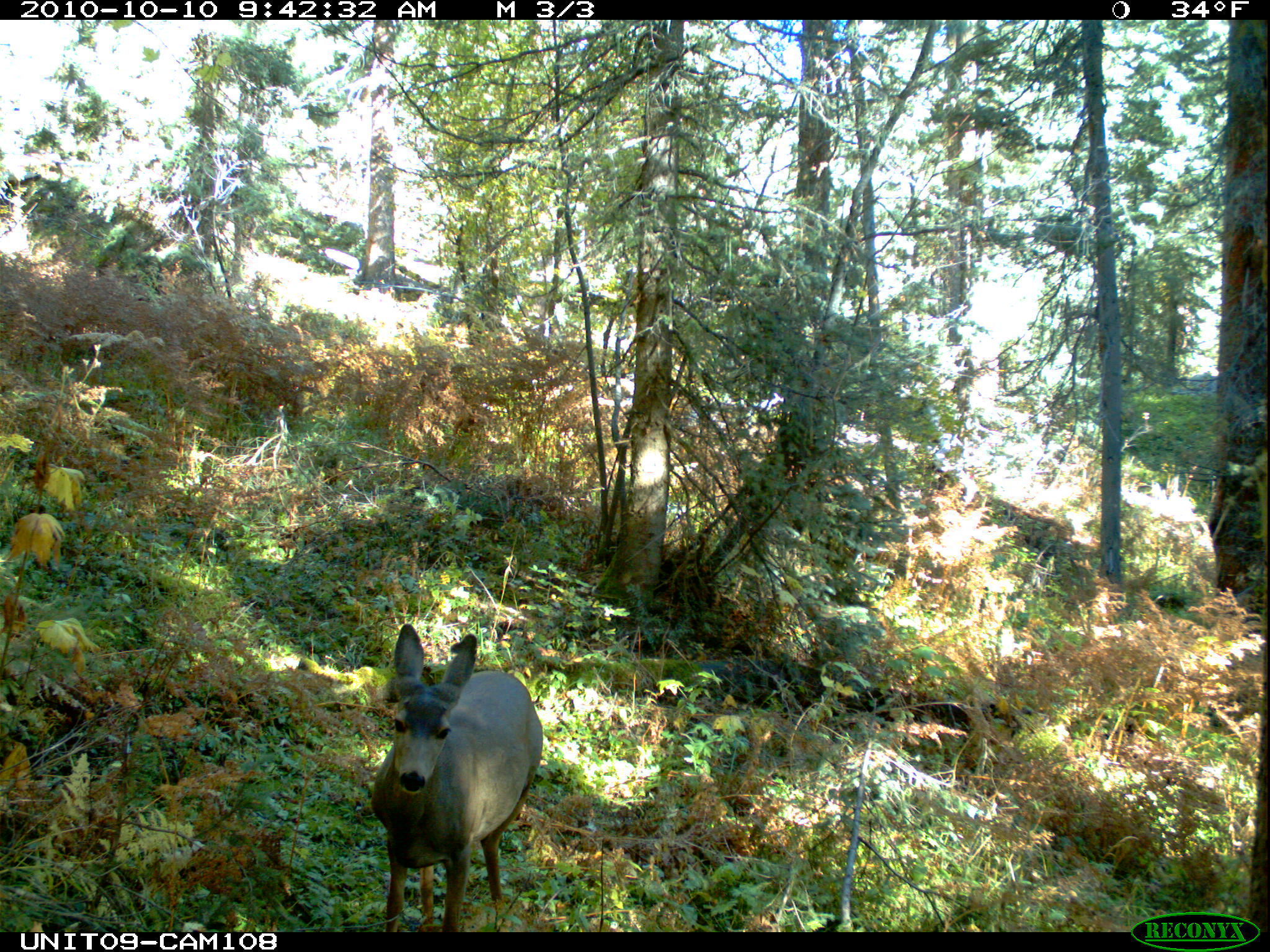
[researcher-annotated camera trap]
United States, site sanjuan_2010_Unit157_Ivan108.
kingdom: Animalia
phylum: Chordata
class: Mammalia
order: Artiodactyla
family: Cervidae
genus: Odocoileus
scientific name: Odocoileus hemionus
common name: mule deer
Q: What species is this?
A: Odocoileus hemionus (mule deer).